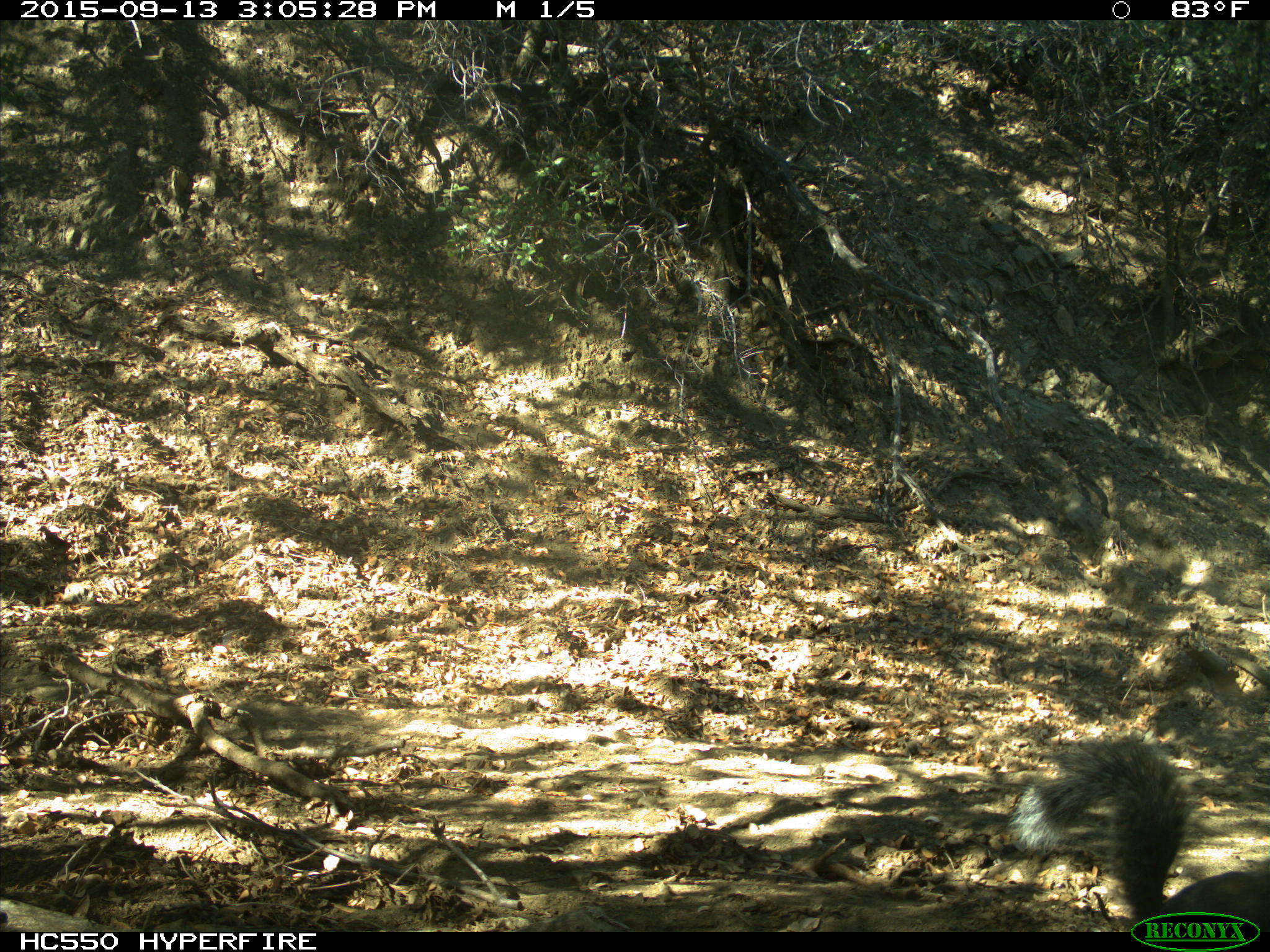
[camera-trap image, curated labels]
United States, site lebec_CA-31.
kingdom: Animalia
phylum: Chordata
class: Mammalia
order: Rodentia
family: Sciuridae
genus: Sciurus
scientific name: Sciurus carolinensis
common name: eastern gray squirrel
Sciurus carolinensis (eastern gray squirrel).